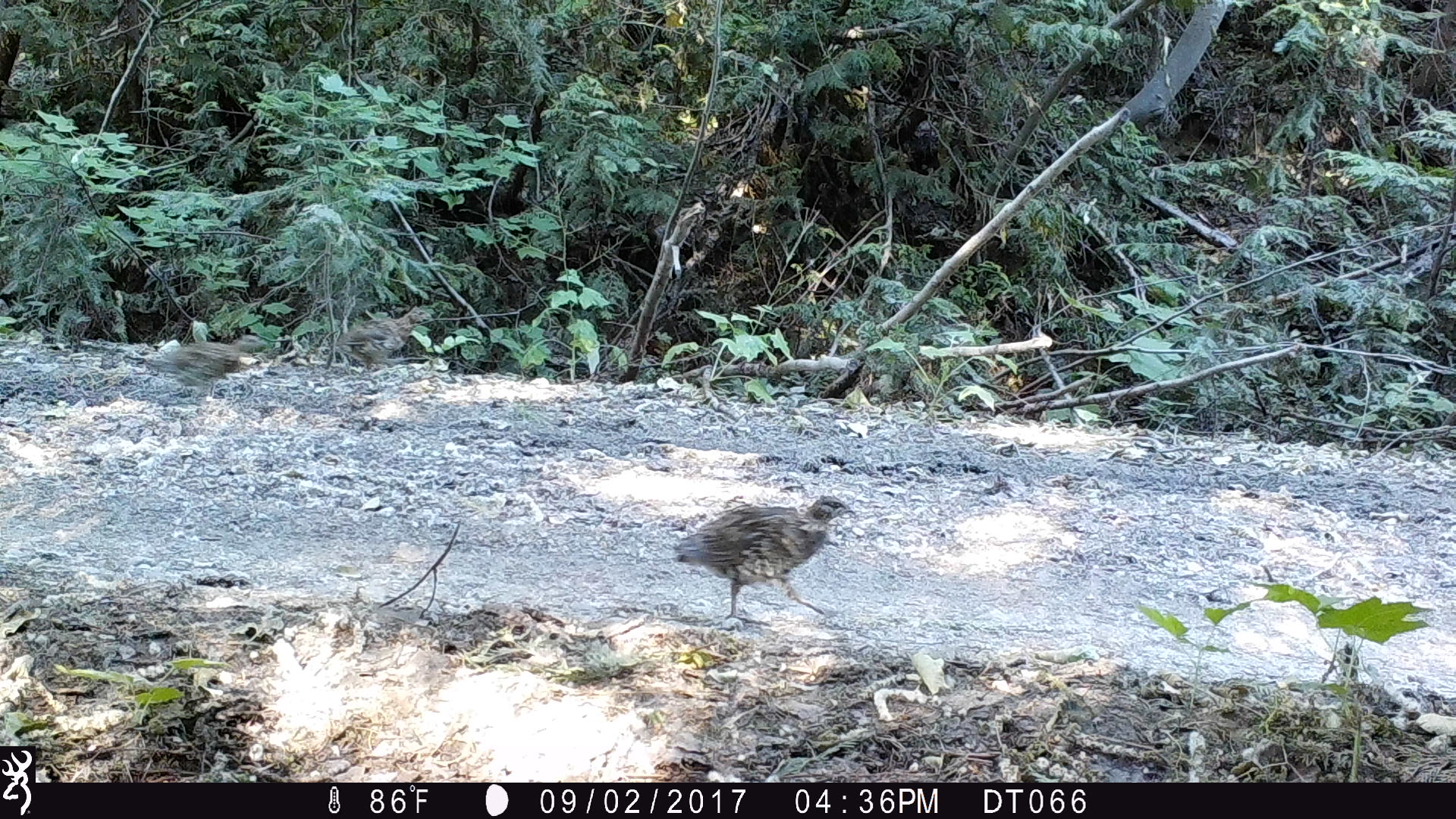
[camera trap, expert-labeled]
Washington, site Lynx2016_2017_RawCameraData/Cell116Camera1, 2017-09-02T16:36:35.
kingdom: Animalia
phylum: Chordata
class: Aves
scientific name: Aves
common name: birds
Aves (birds). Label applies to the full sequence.